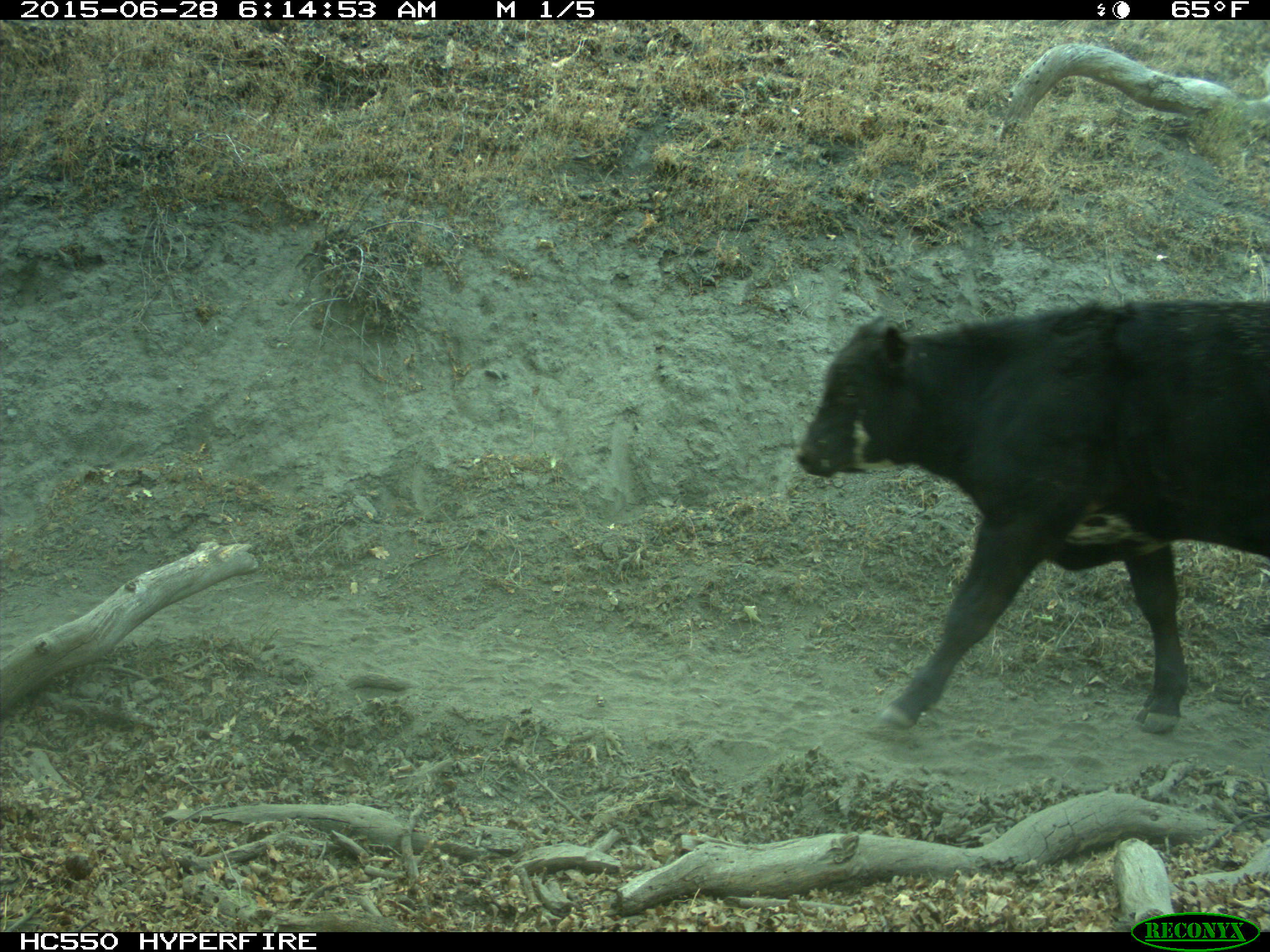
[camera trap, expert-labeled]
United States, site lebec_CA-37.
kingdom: Animalia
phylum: Chordata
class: Mammalia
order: Artiodactyla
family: Bovidae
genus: Bos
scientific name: Bos taurus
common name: domestic cow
Bos taurus (domestic cow).